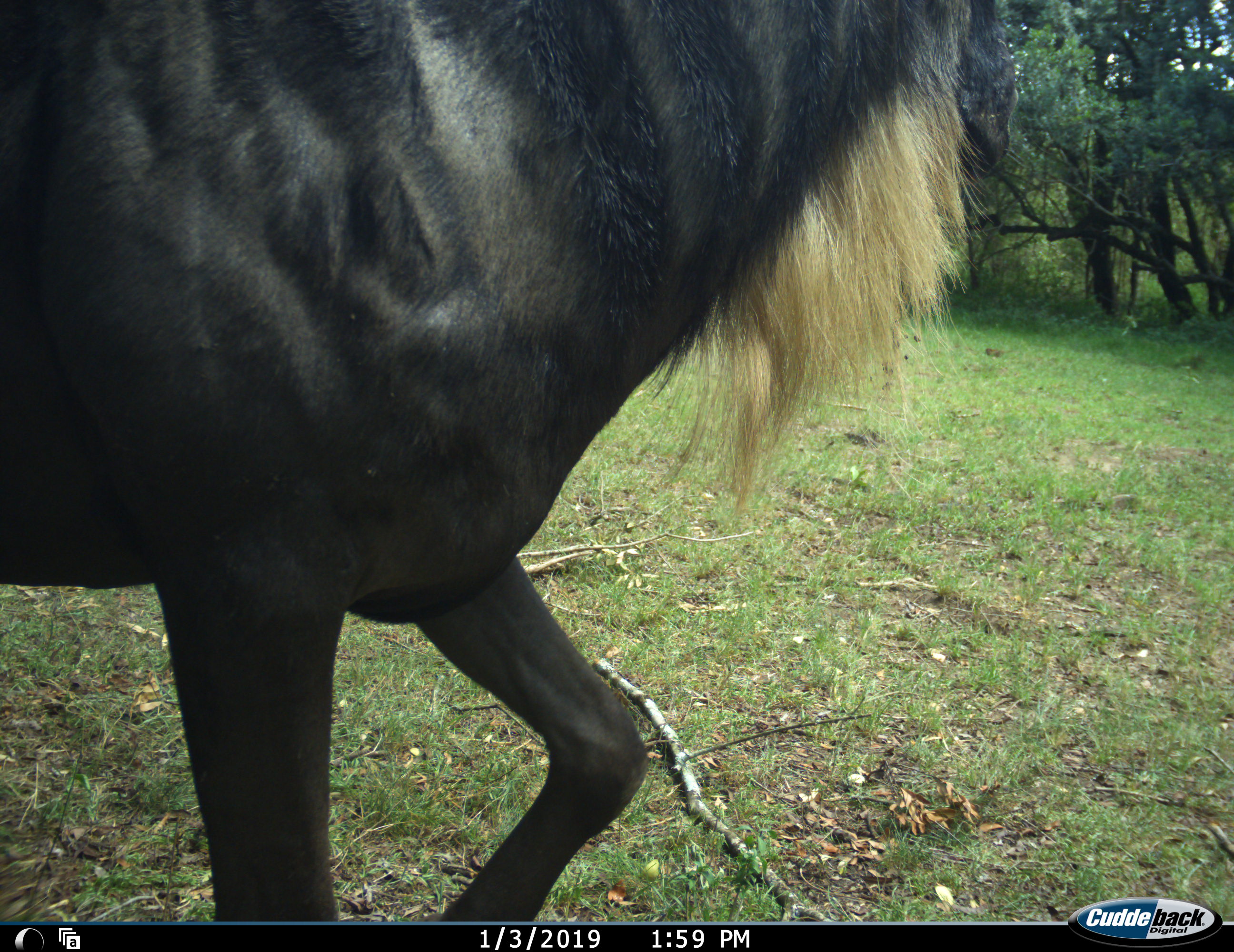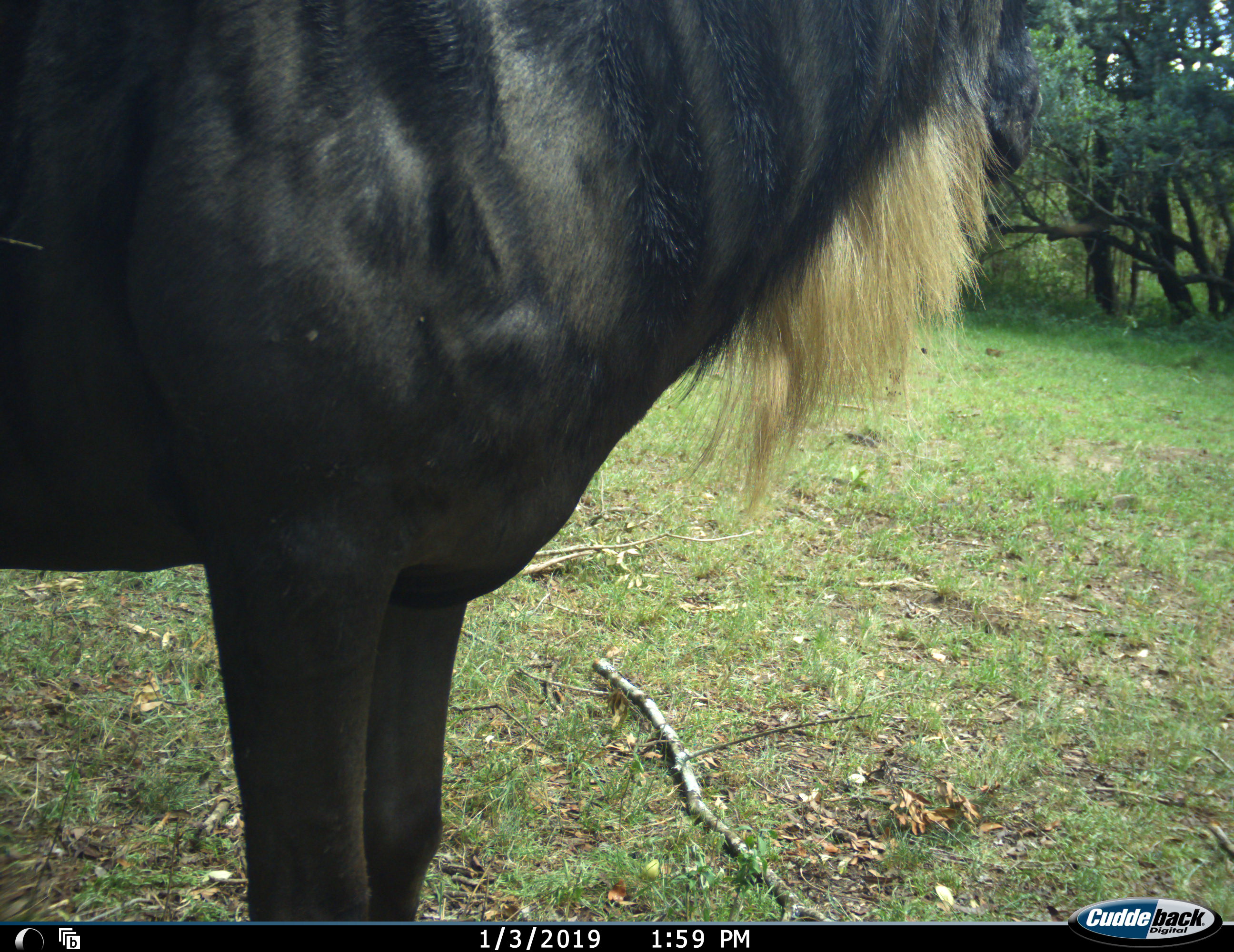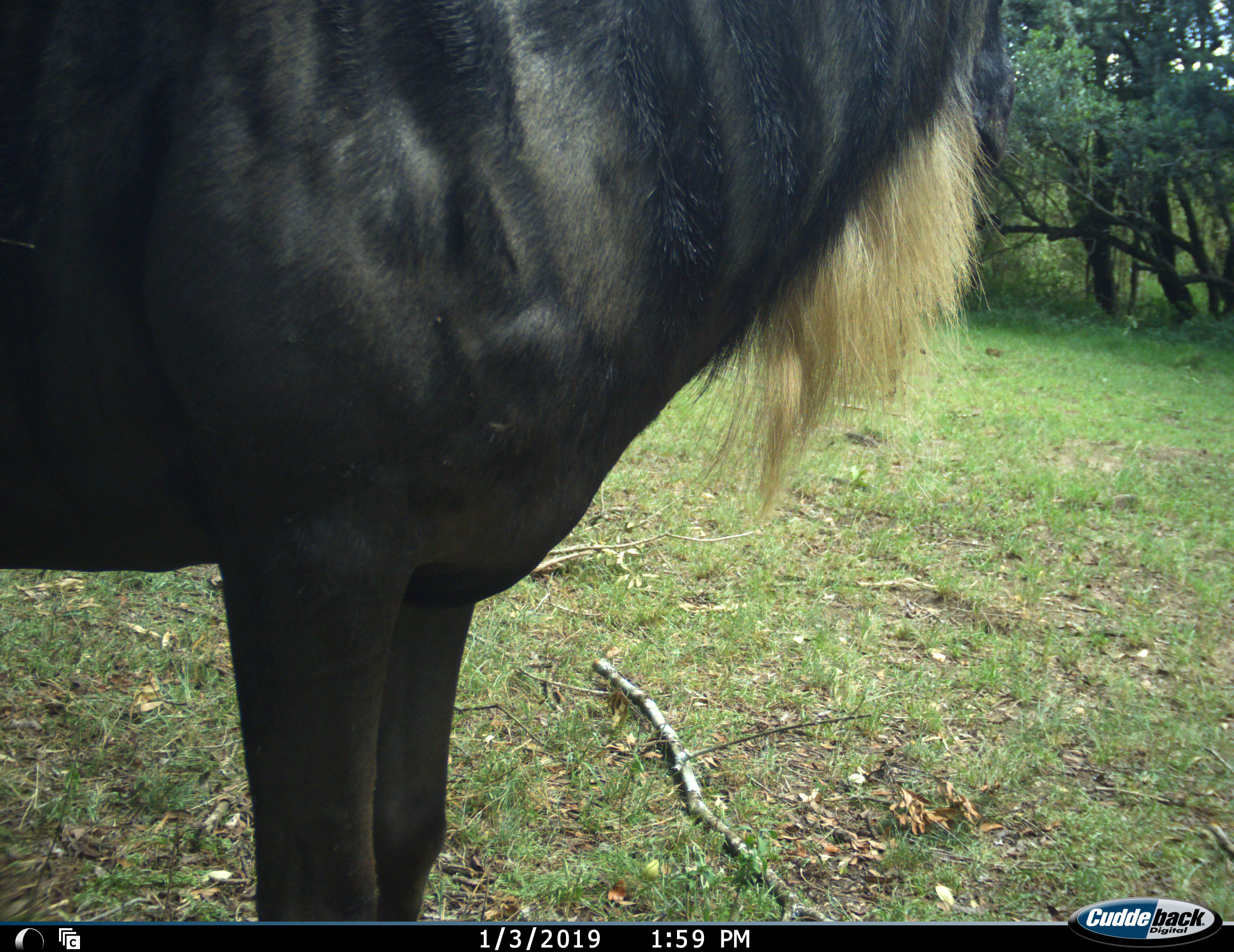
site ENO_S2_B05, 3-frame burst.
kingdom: Animalia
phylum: Chordata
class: Mammalia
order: Artiodactyla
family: Bovidae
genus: Connochaetes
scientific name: Connochaetes taurinus taurinus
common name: blue wildebeest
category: wildebeestblue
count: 1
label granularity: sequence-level